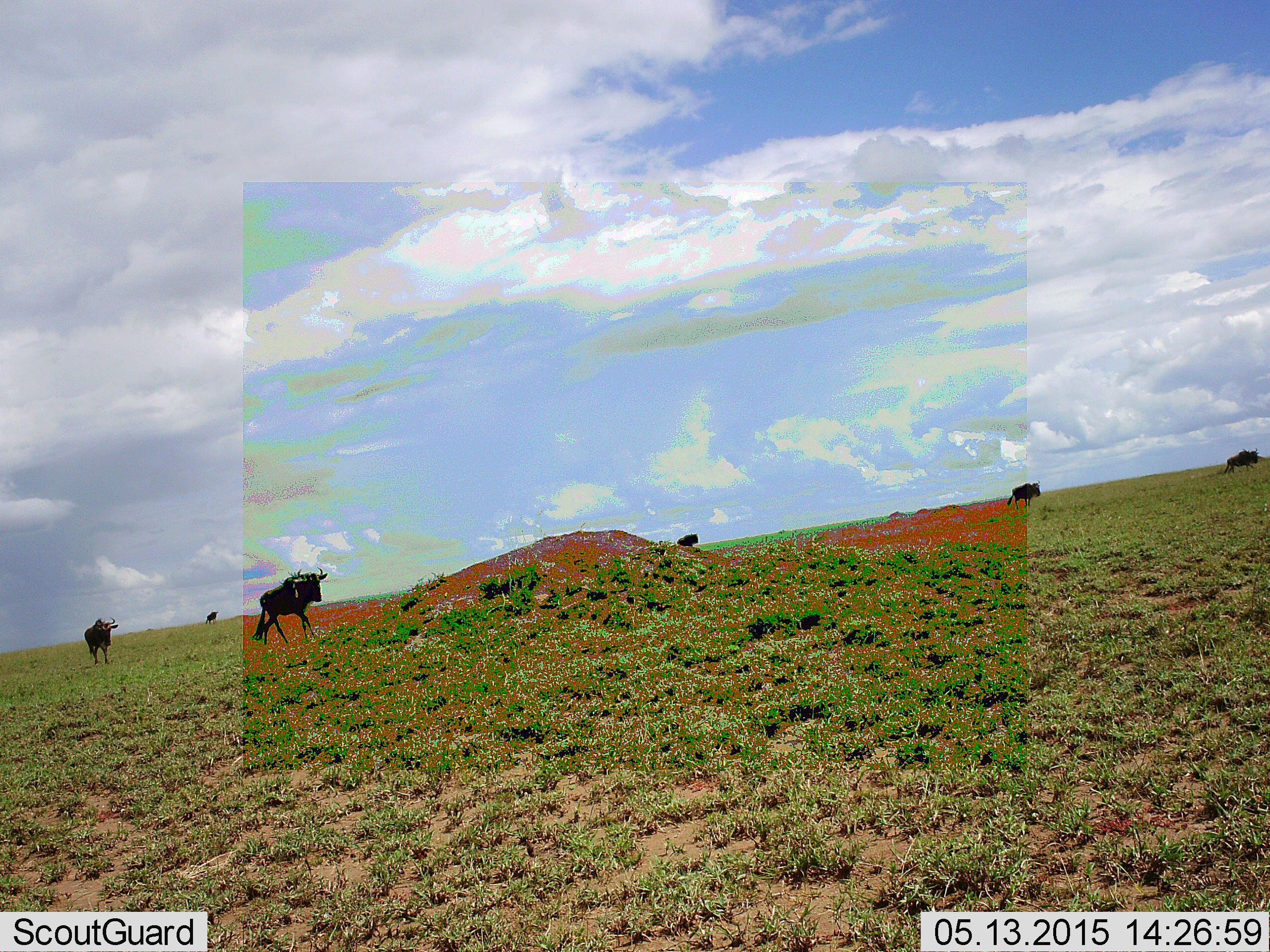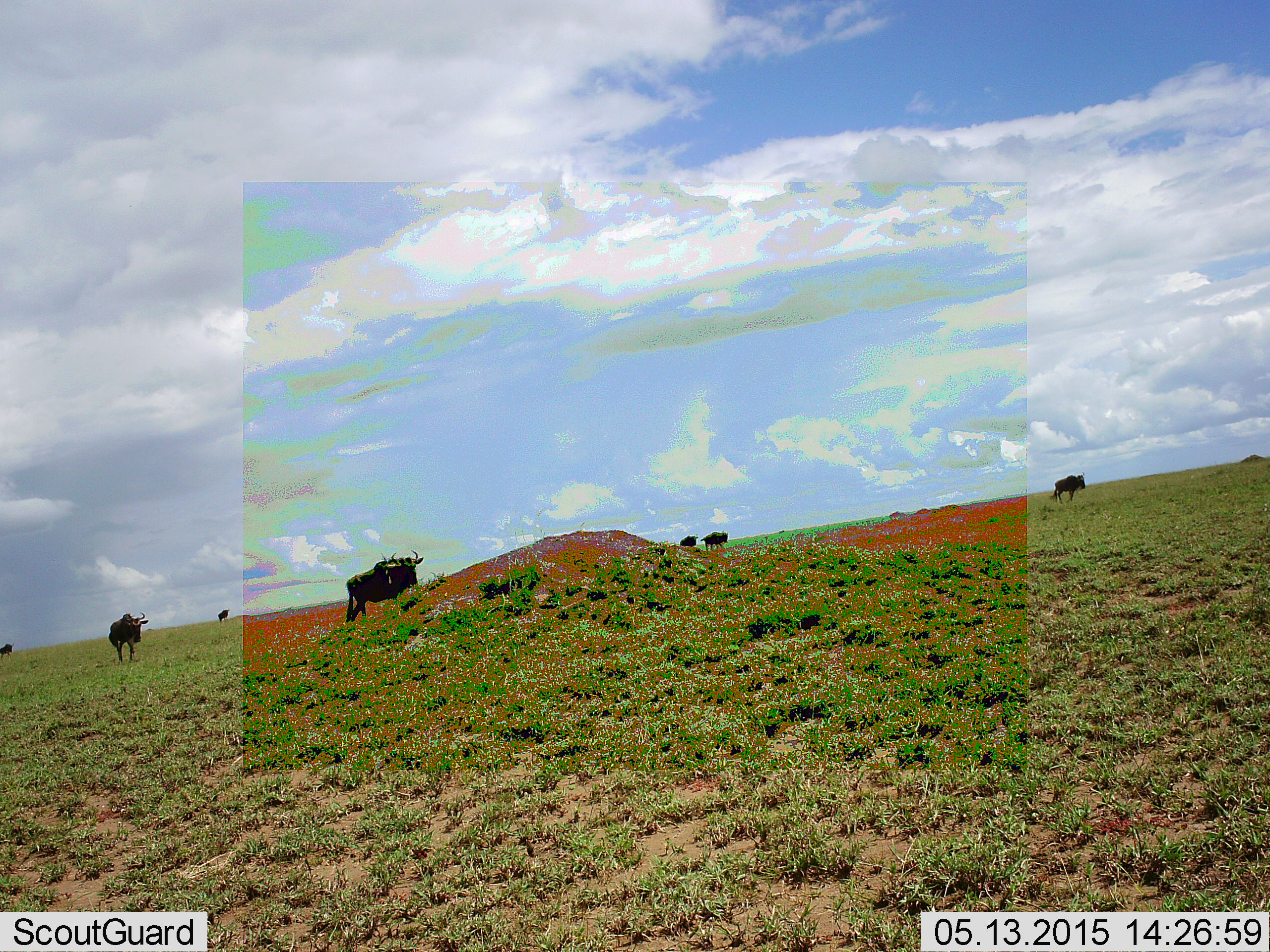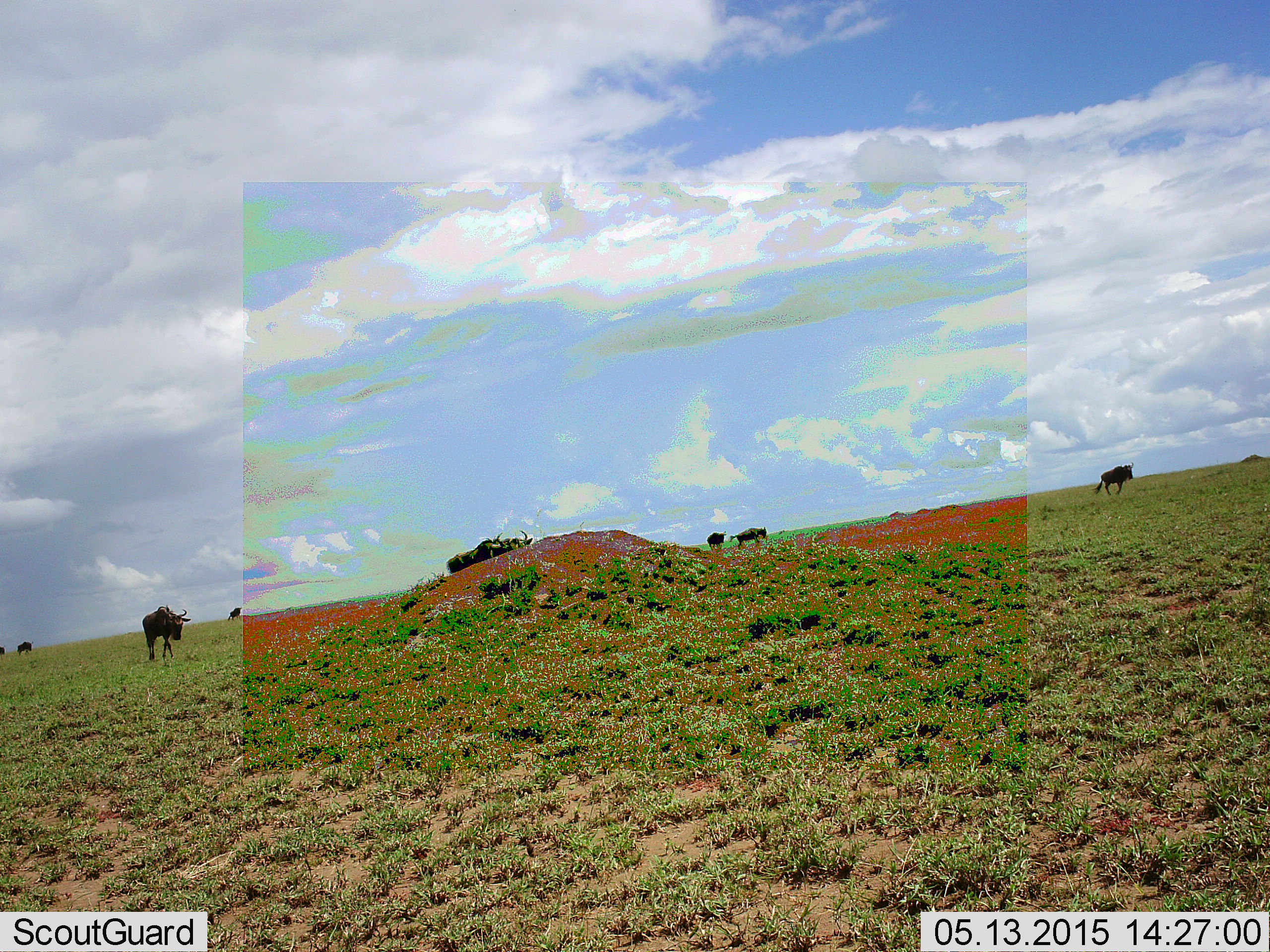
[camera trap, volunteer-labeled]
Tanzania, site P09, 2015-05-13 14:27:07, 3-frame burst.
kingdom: Animalia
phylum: Chordata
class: Mammalia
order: Artiodactyla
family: Bovidae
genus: Connochaetes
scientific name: Connochaetes taurinus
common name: blue wildebeest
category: wildebeest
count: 7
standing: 40%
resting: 0%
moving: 80%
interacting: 0%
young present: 0%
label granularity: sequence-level